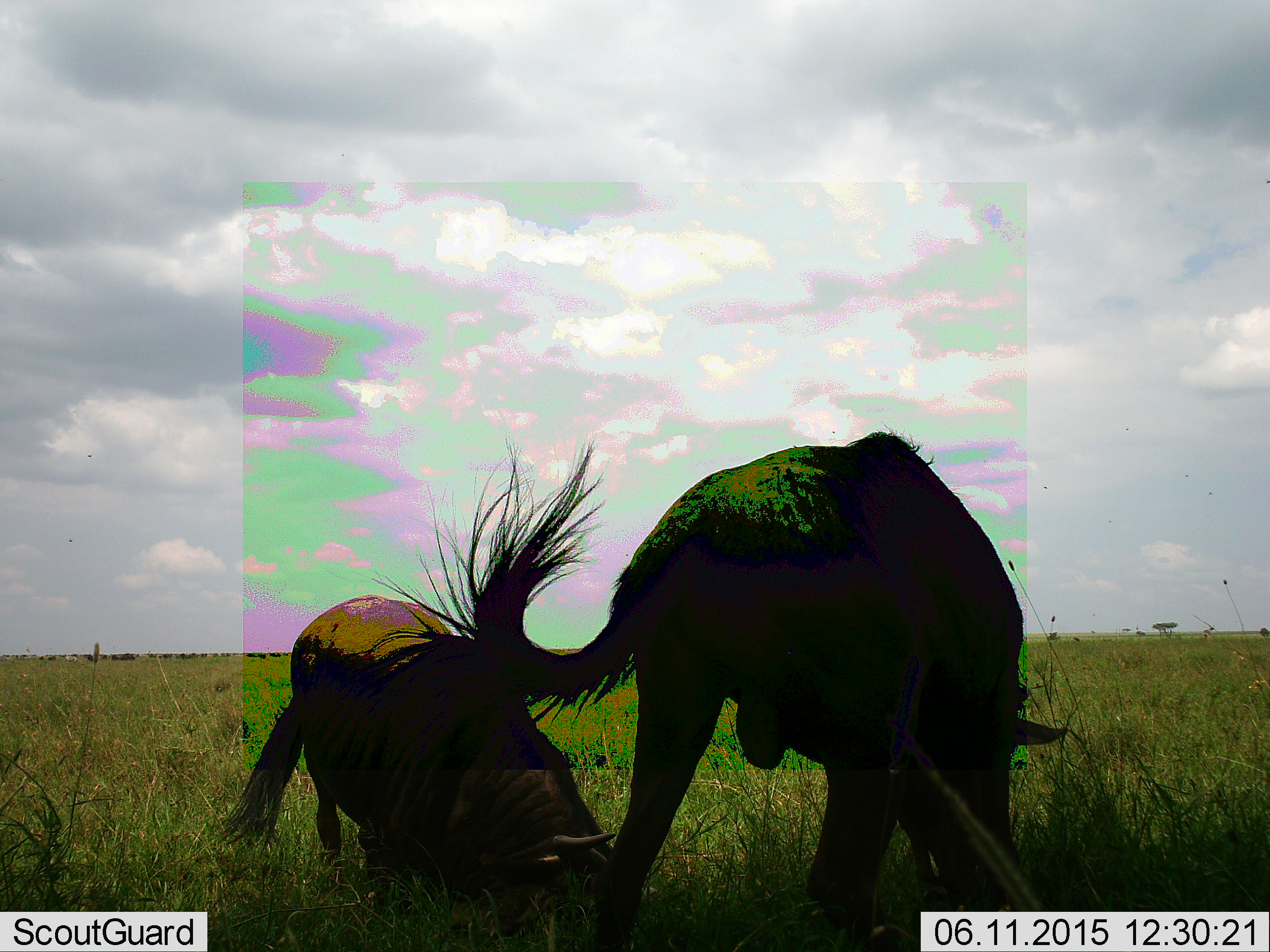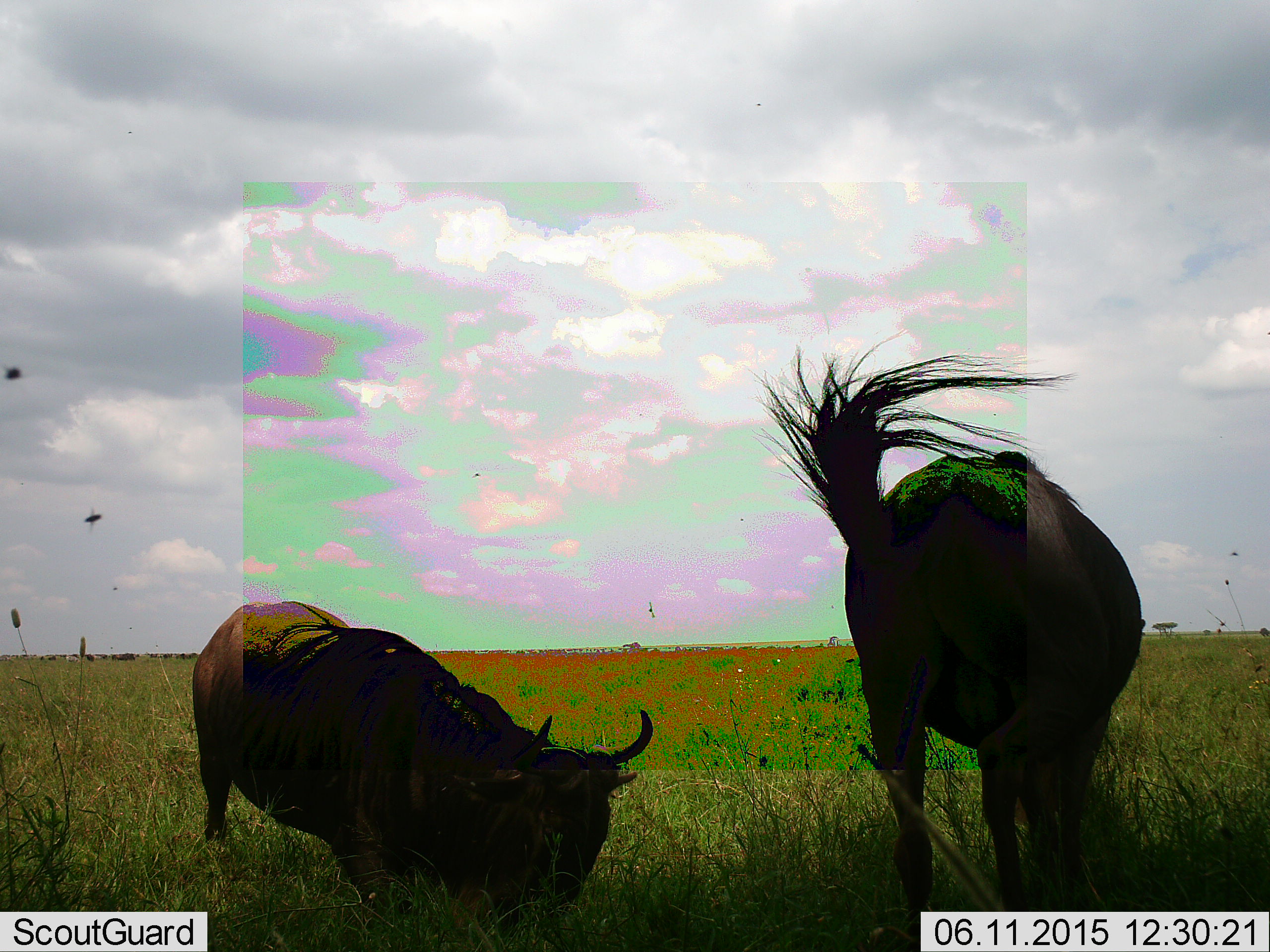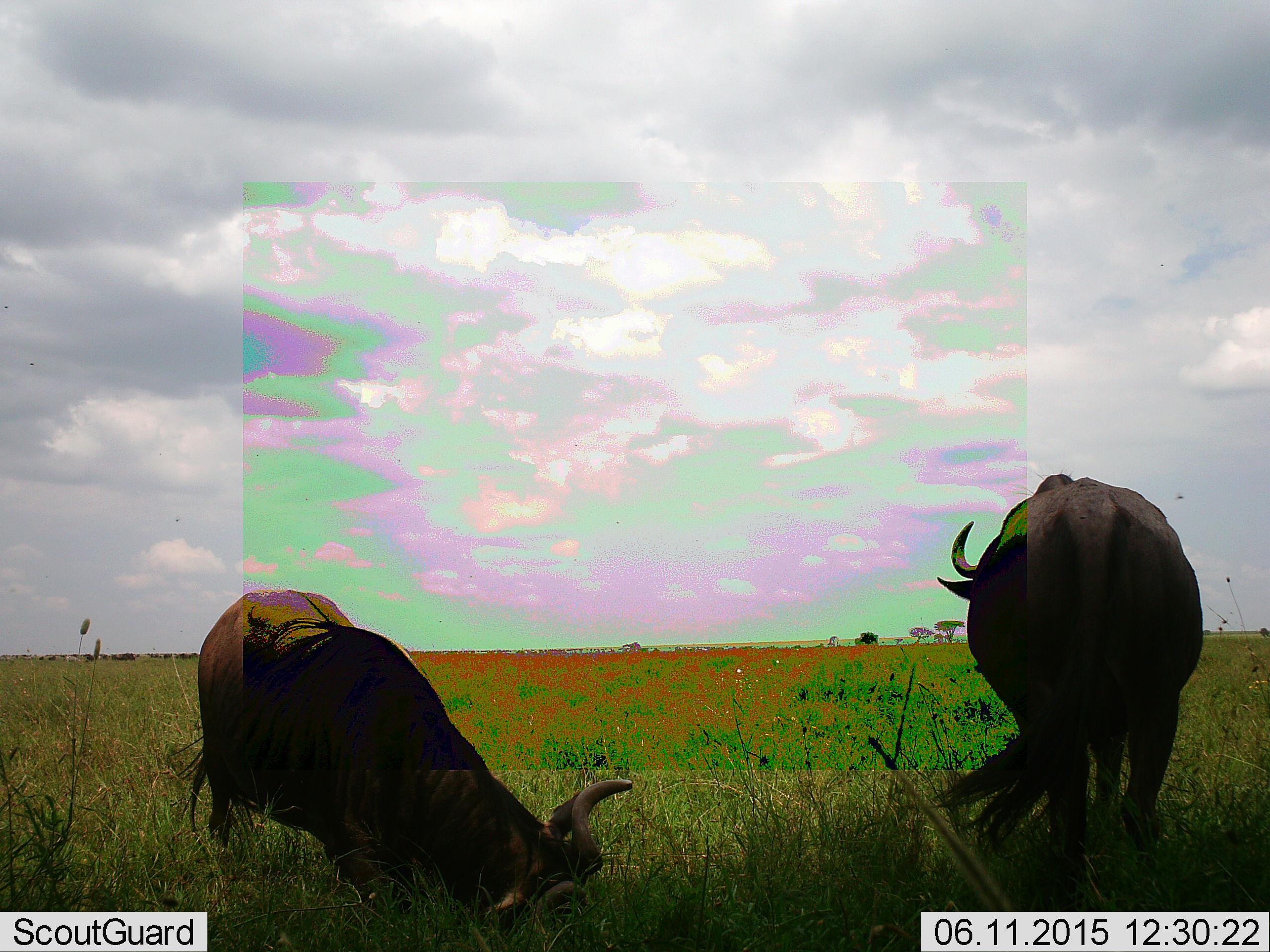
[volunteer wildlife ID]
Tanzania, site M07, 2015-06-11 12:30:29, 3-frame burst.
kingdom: Animalia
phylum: Chordata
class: Mammalia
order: Artiodactyla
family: Bovidae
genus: Connochaetes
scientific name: Connochaetes taurinus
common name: blue wildebeest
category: wildebeest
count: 2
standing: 8%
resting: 8%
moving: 42%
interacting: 42%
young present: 0%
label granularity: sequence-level